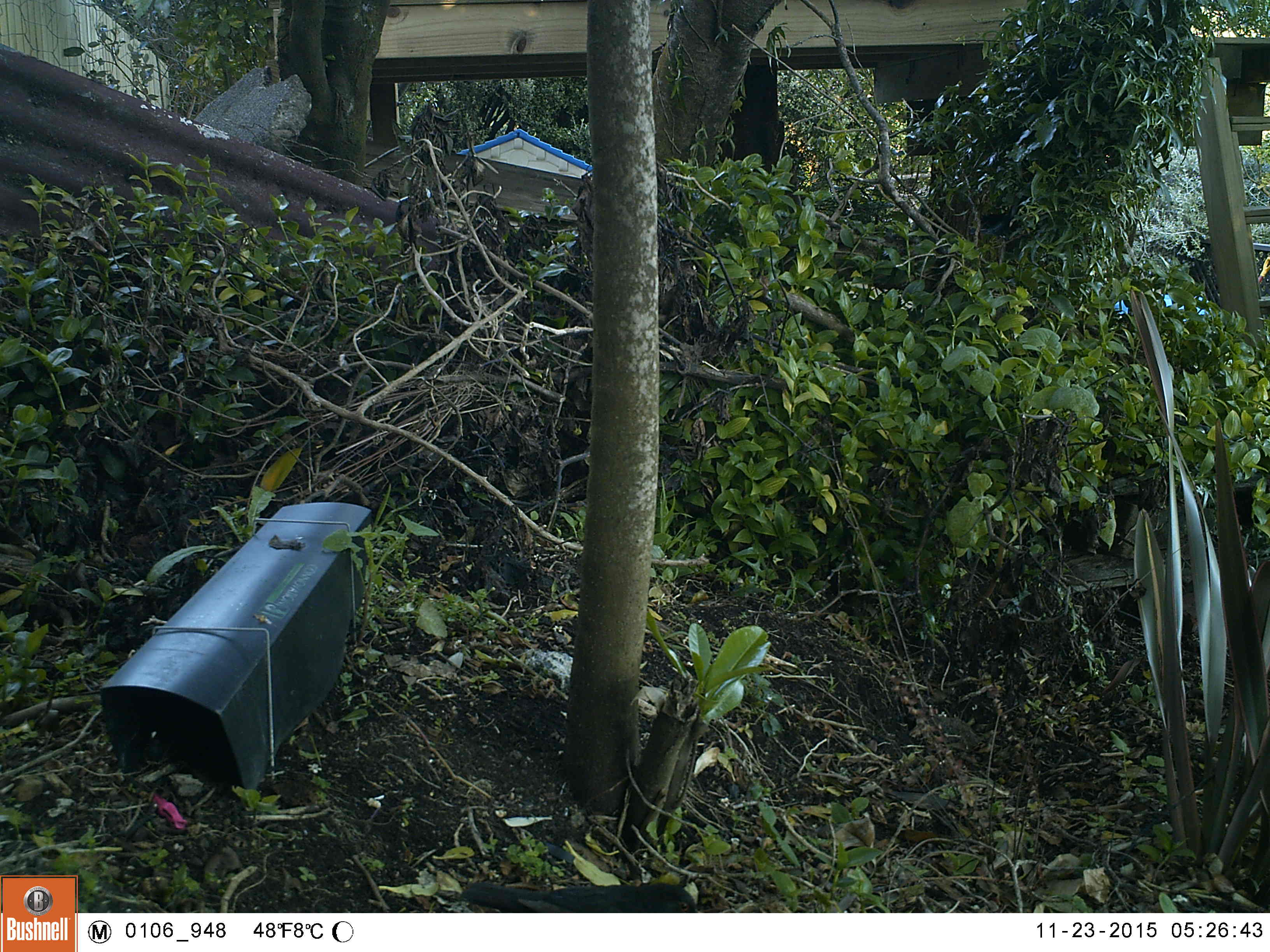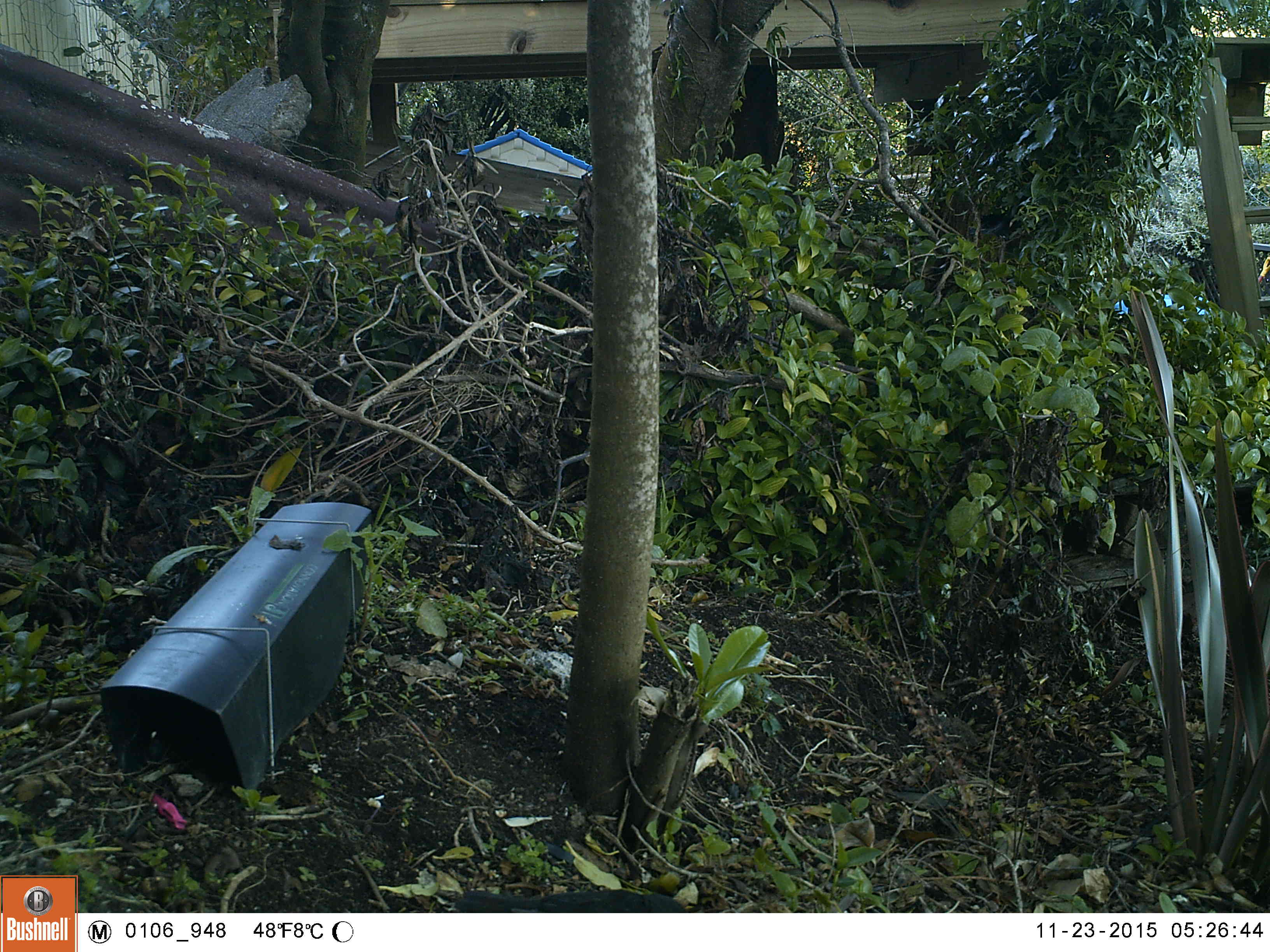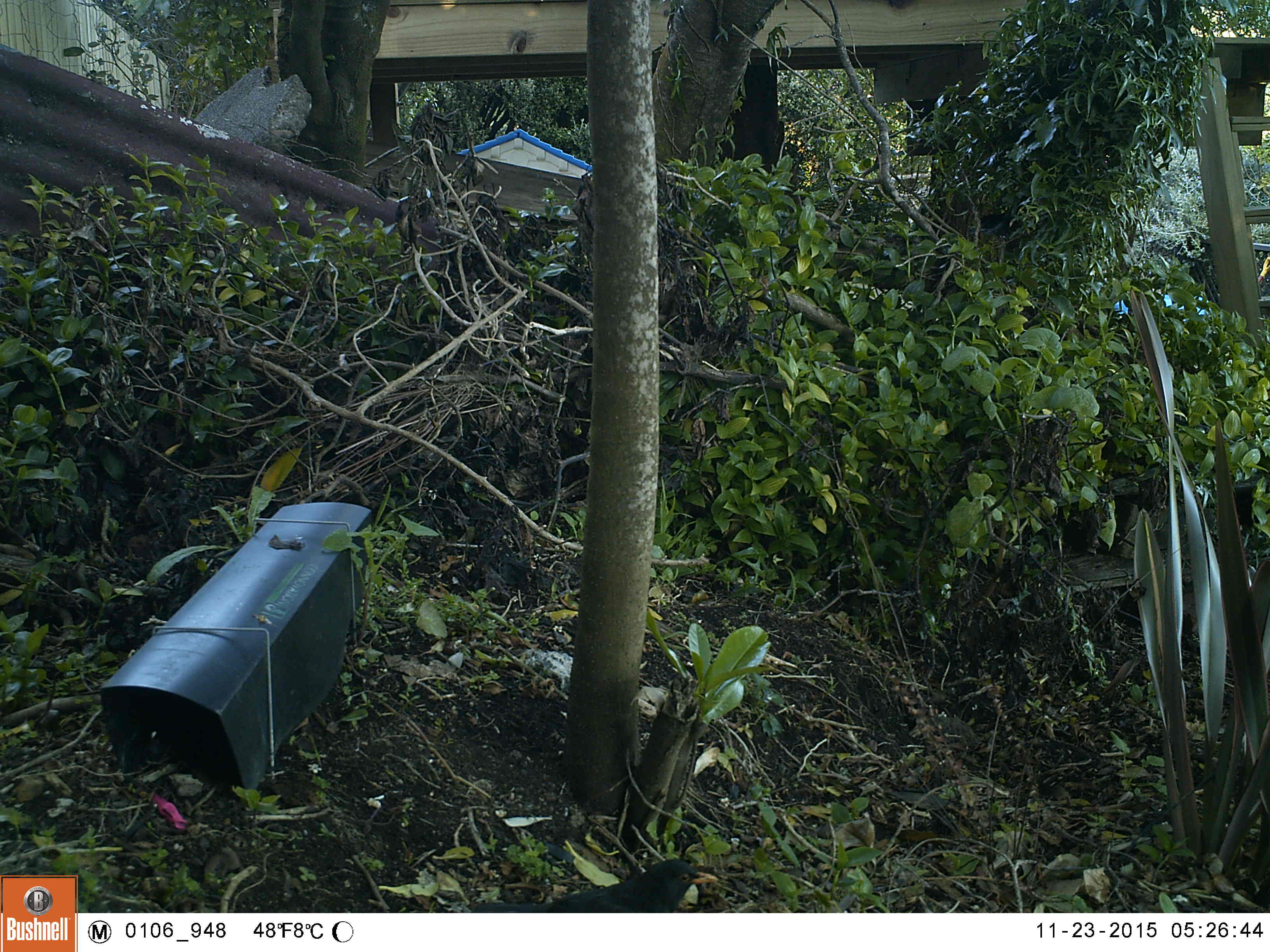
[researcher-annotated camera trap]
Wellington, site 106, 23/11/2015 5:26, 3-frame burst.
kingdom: Animalia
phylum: Chordata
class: Aves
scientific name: Aves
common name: bird